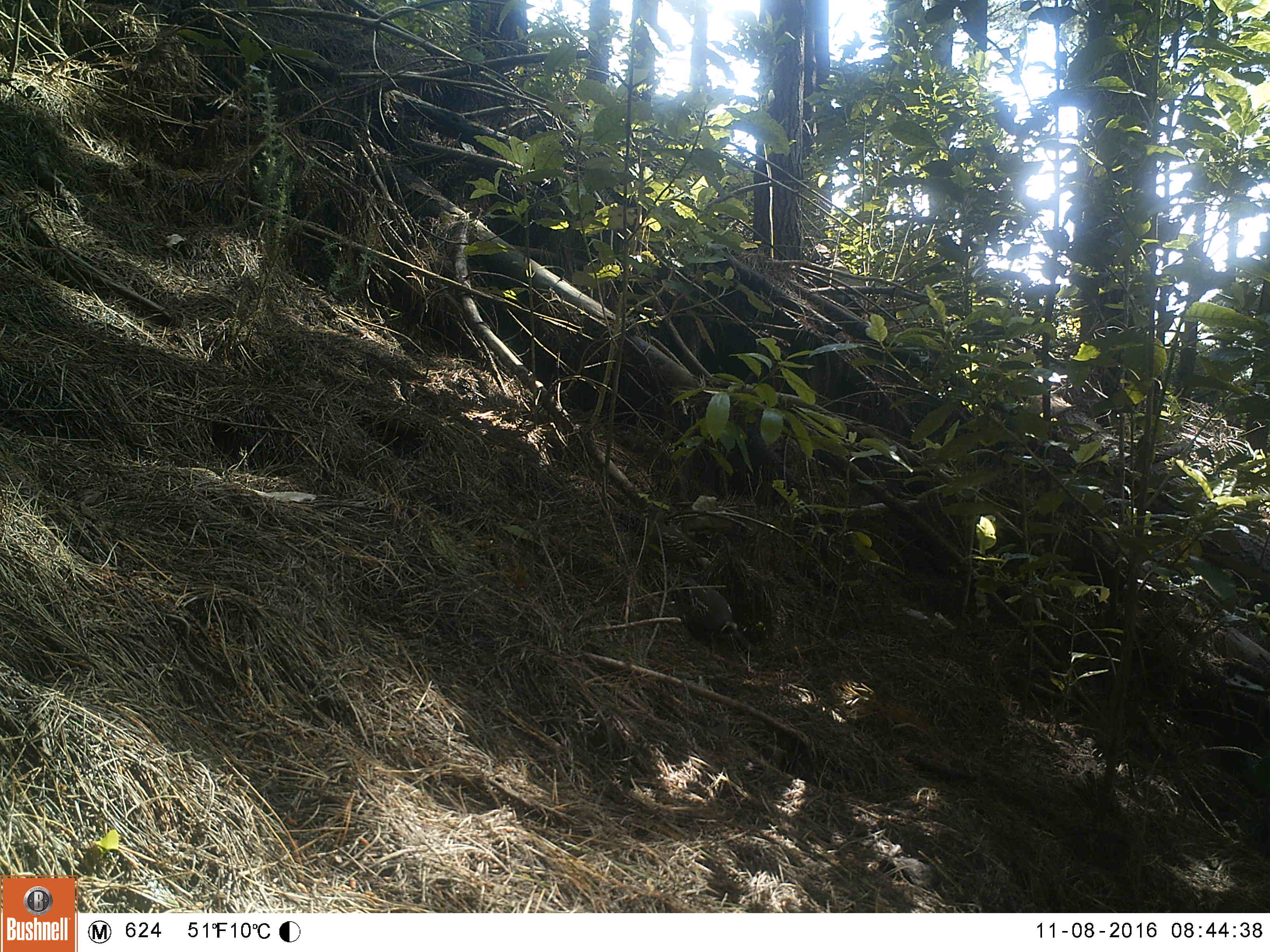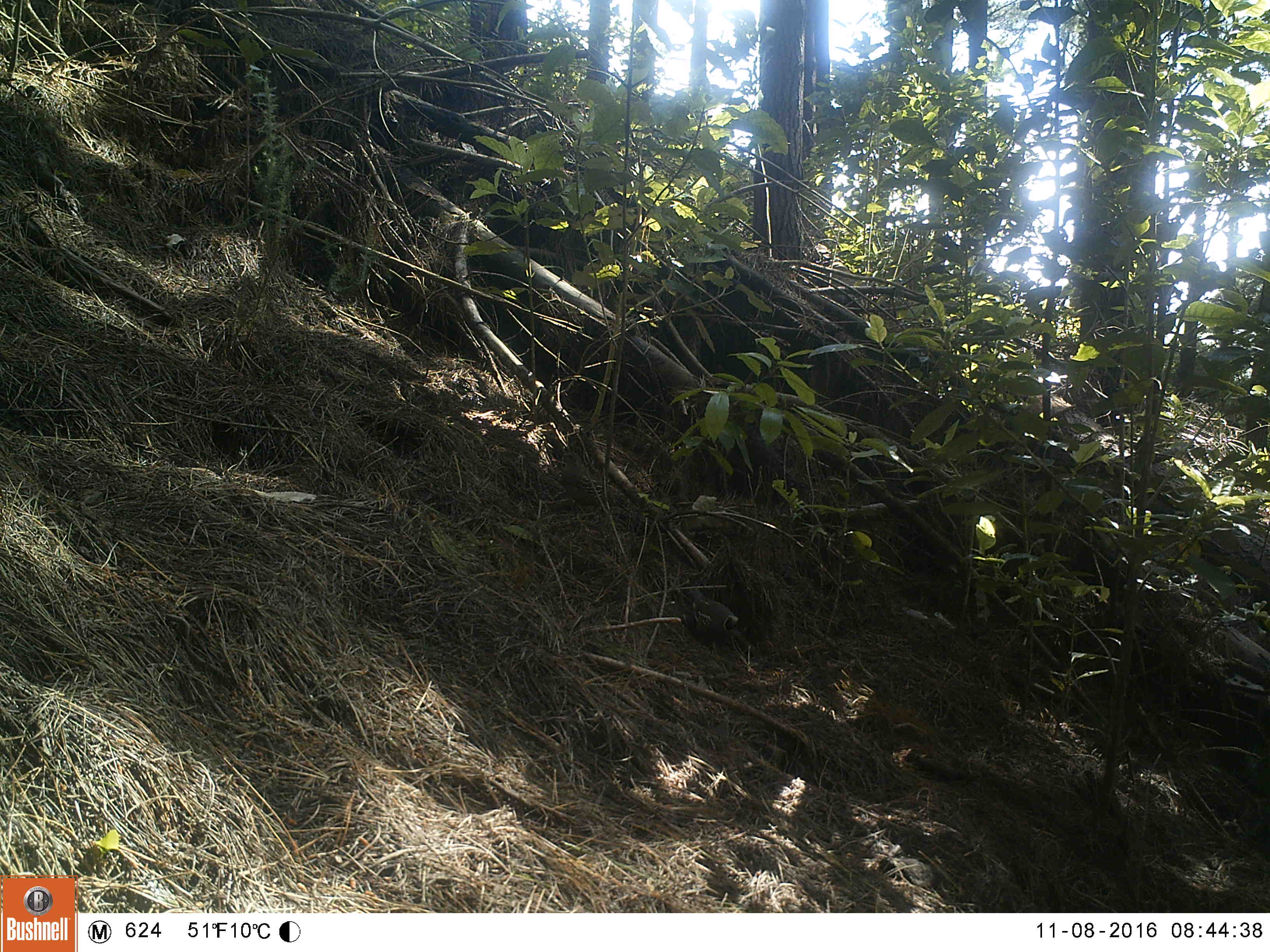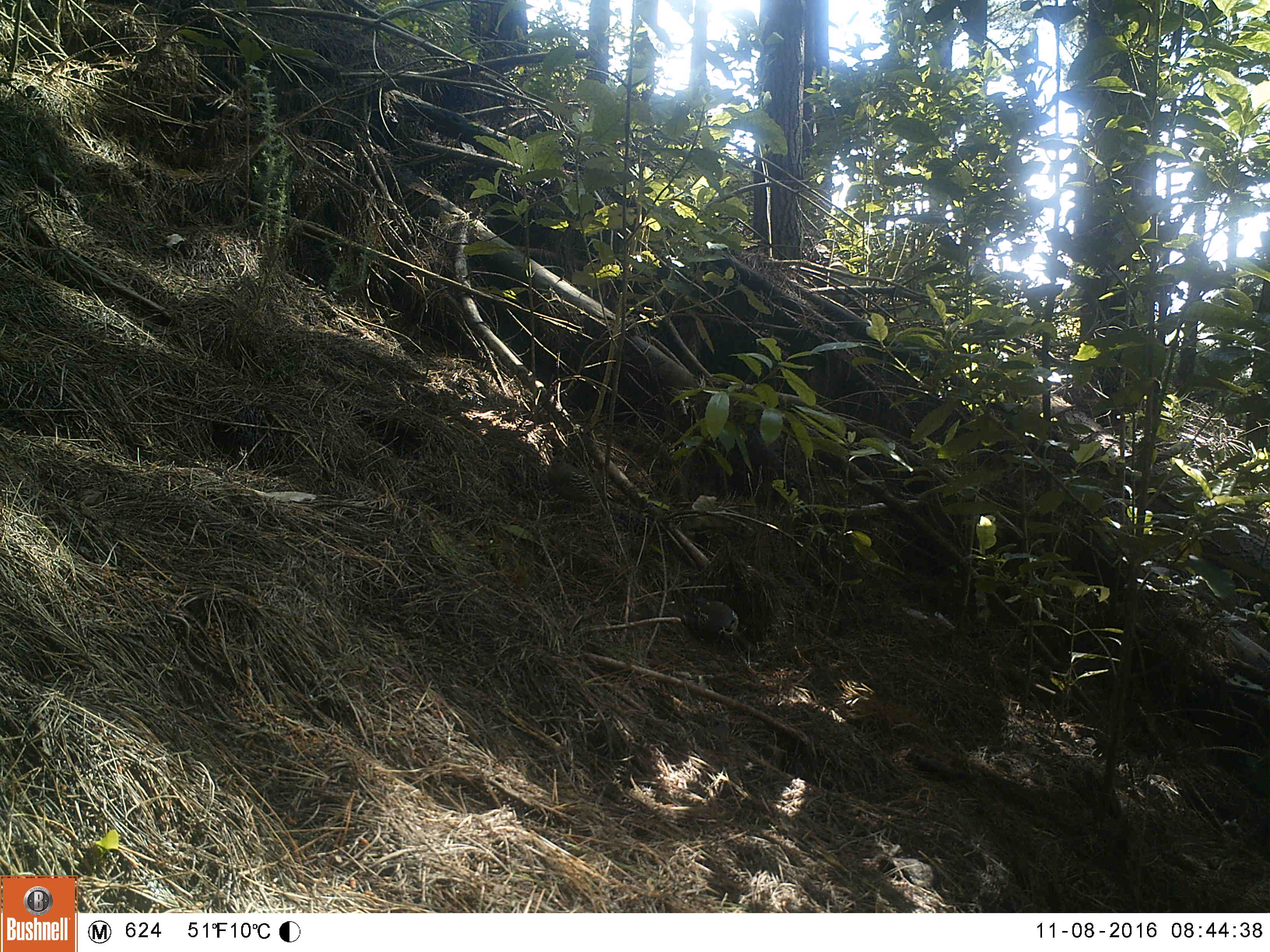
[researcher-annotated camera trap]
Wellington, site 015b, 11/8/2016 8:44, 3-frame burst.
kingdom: Animalia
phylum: Chordata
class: Aves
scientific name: Aves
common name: bird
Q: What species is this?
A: Bird (Aves).